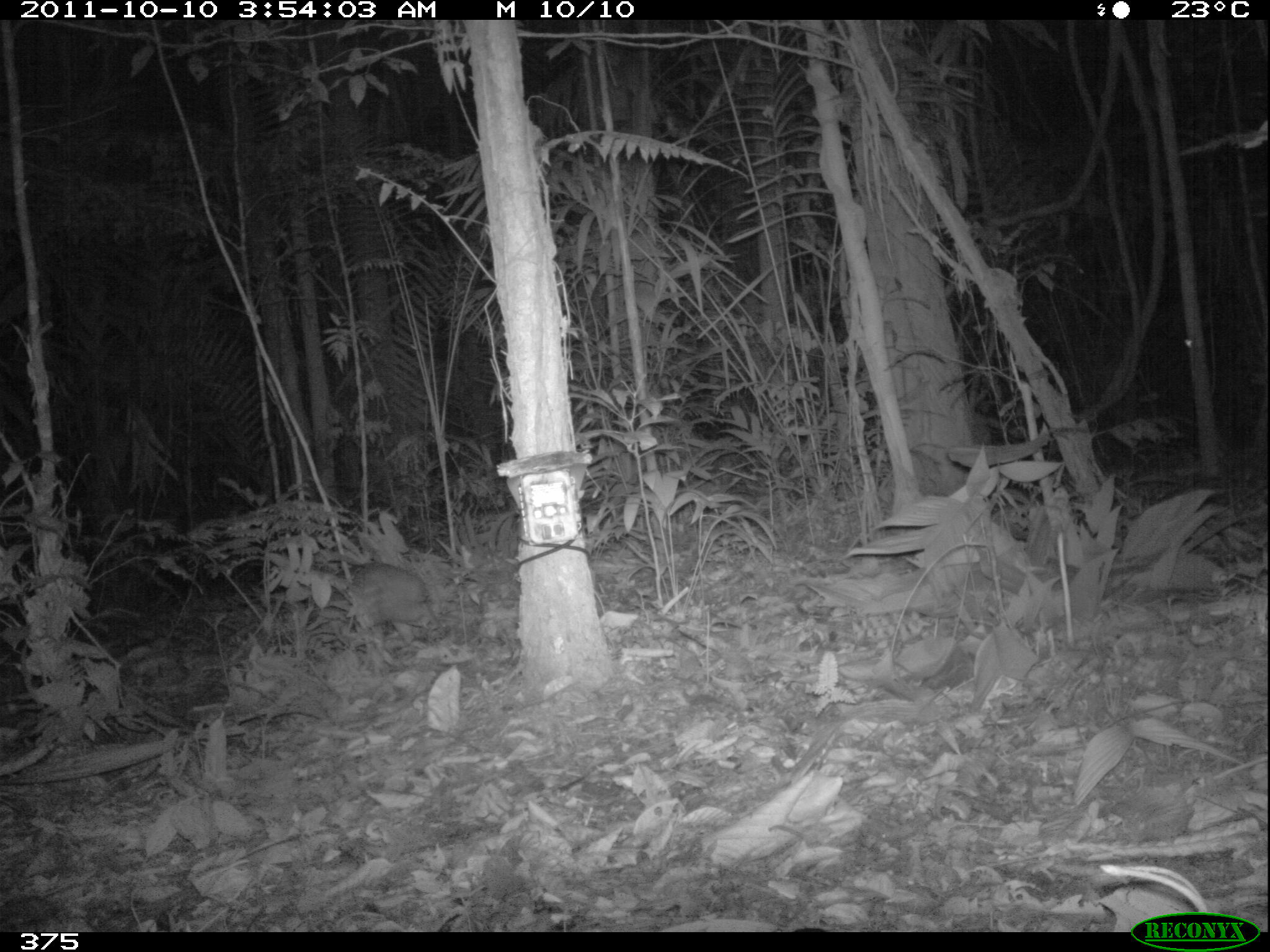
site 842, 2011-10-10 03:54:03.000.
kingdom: Animalia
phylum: Chordata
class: Mammalia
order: Rodentia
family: Cuniculidae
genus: Cuniculus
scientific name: Cuniculus paca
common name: spotted paca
Cuniculus paca (spotted paca).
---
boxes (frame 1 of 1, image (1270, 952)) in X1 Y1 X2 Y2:
cuniculus paca: 302 560 444 651